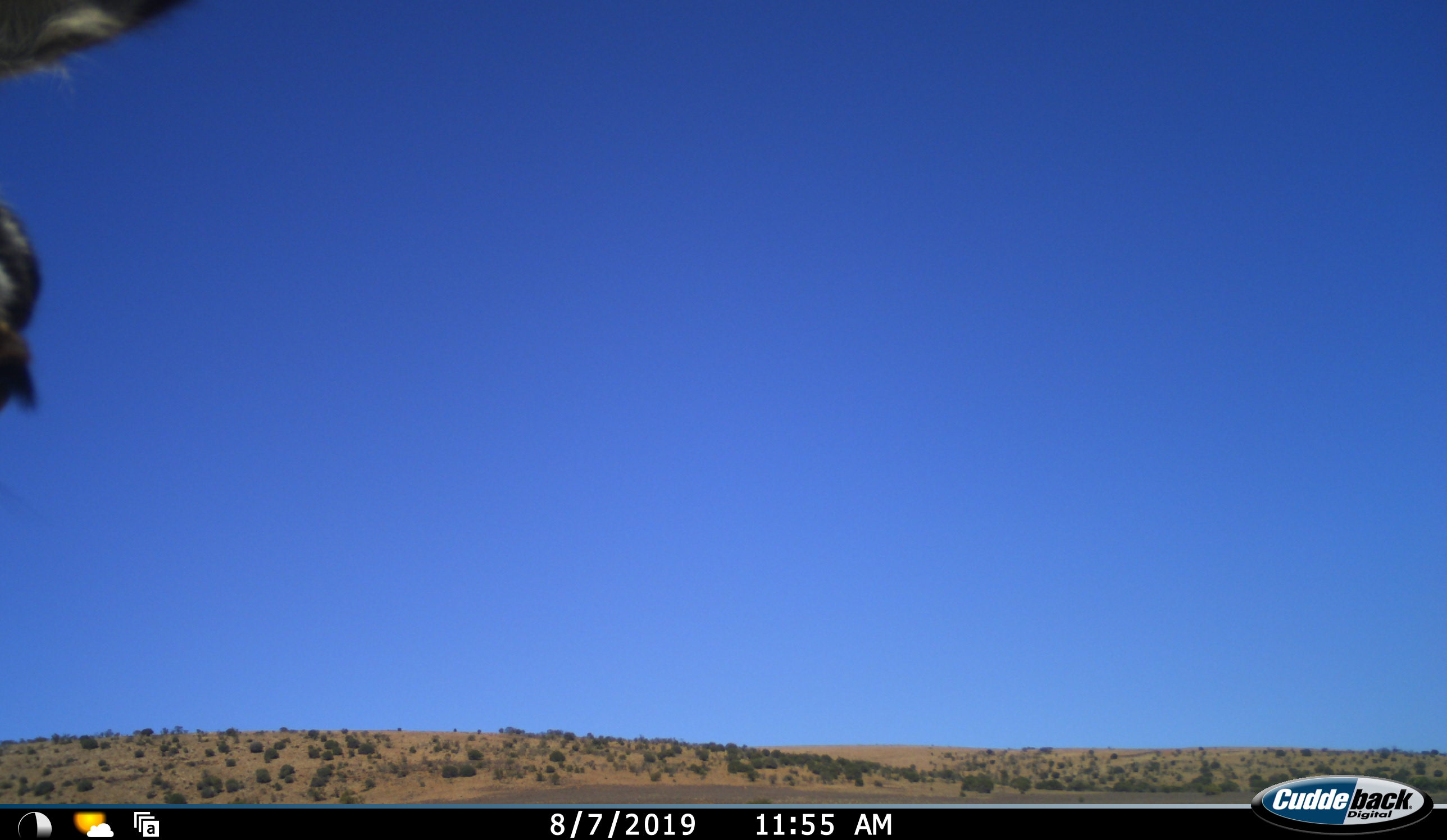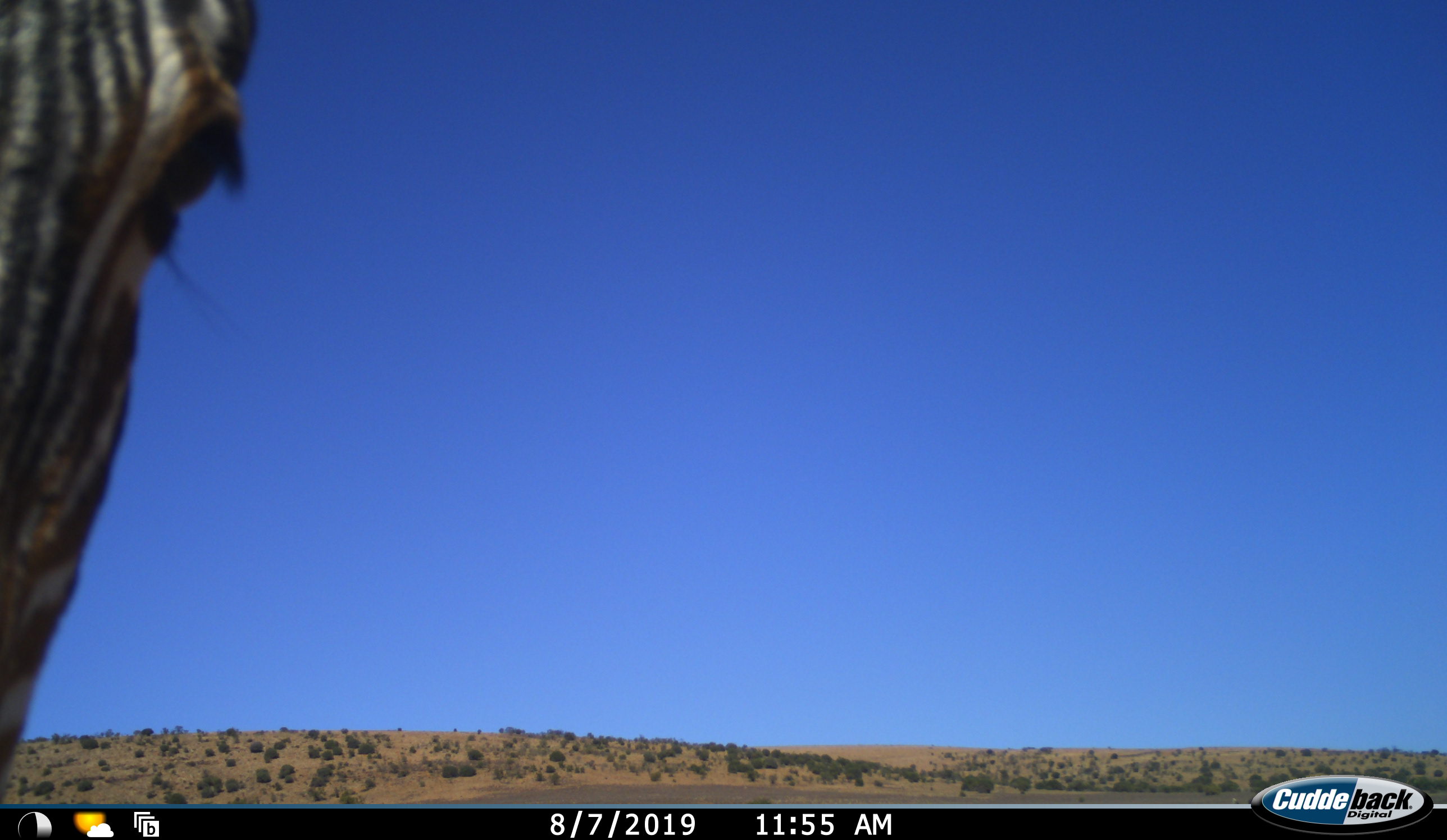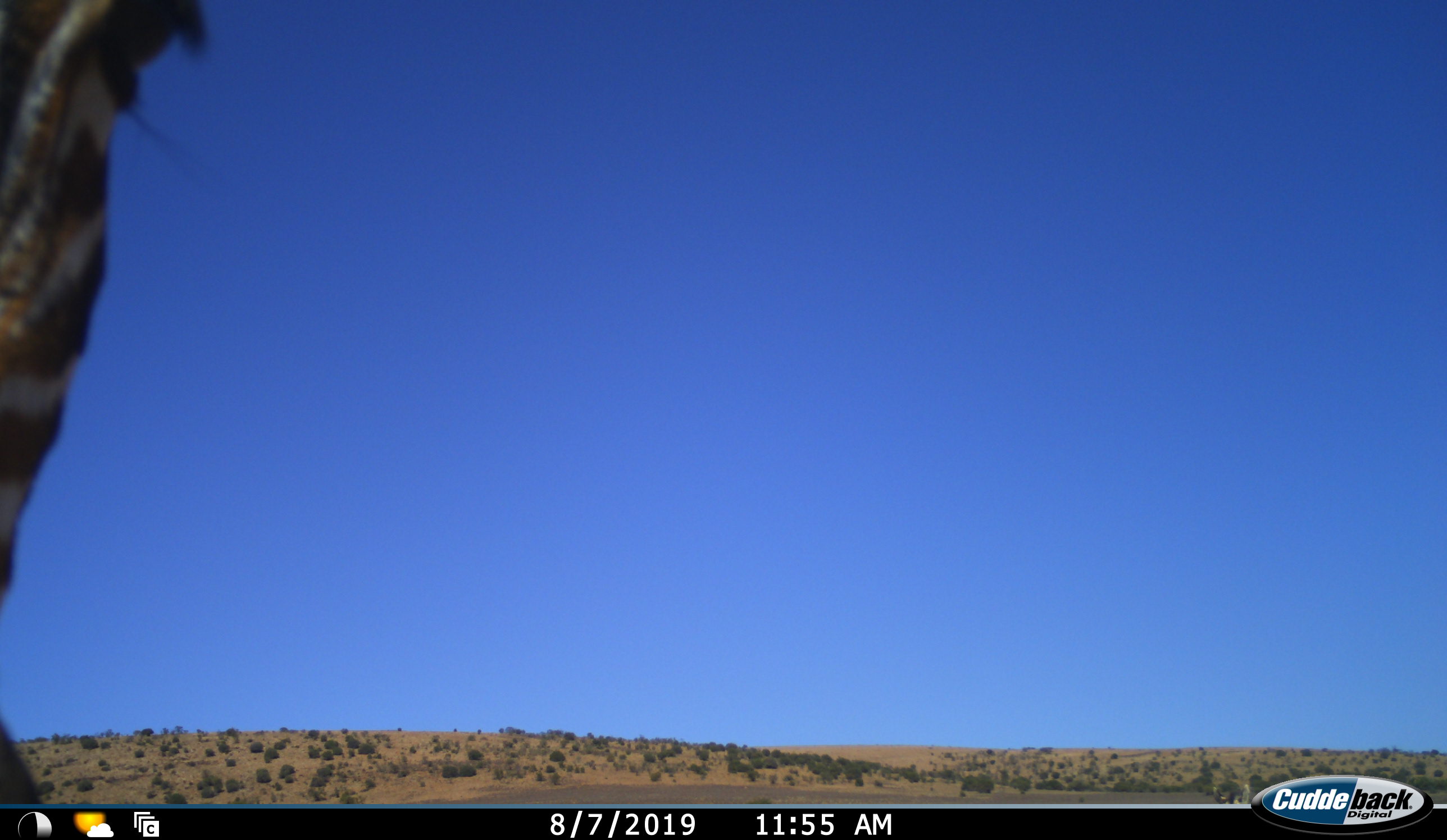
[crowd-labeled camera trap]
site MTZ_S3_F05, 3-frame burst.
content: unidentified animal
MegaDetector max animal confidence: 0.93